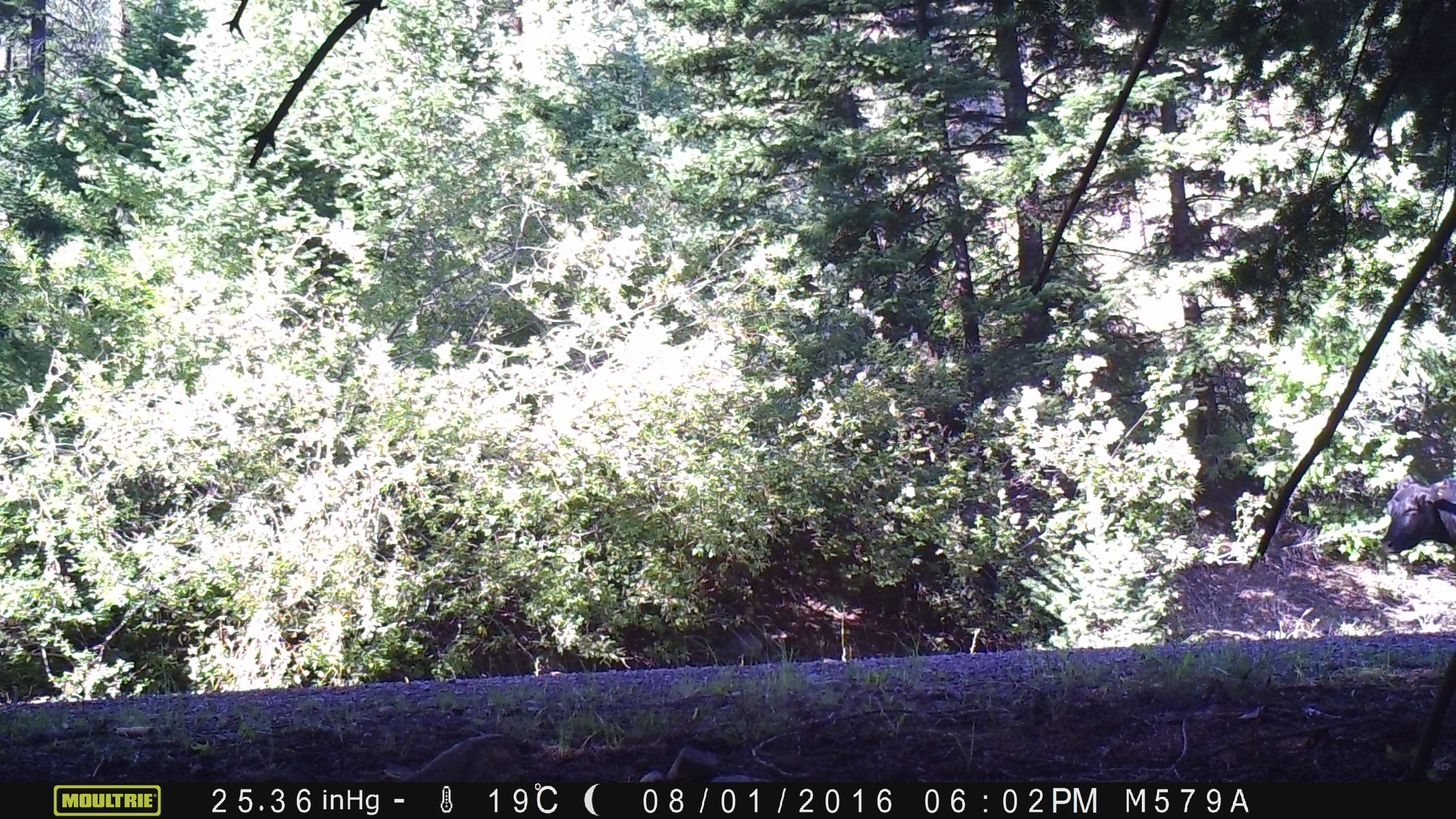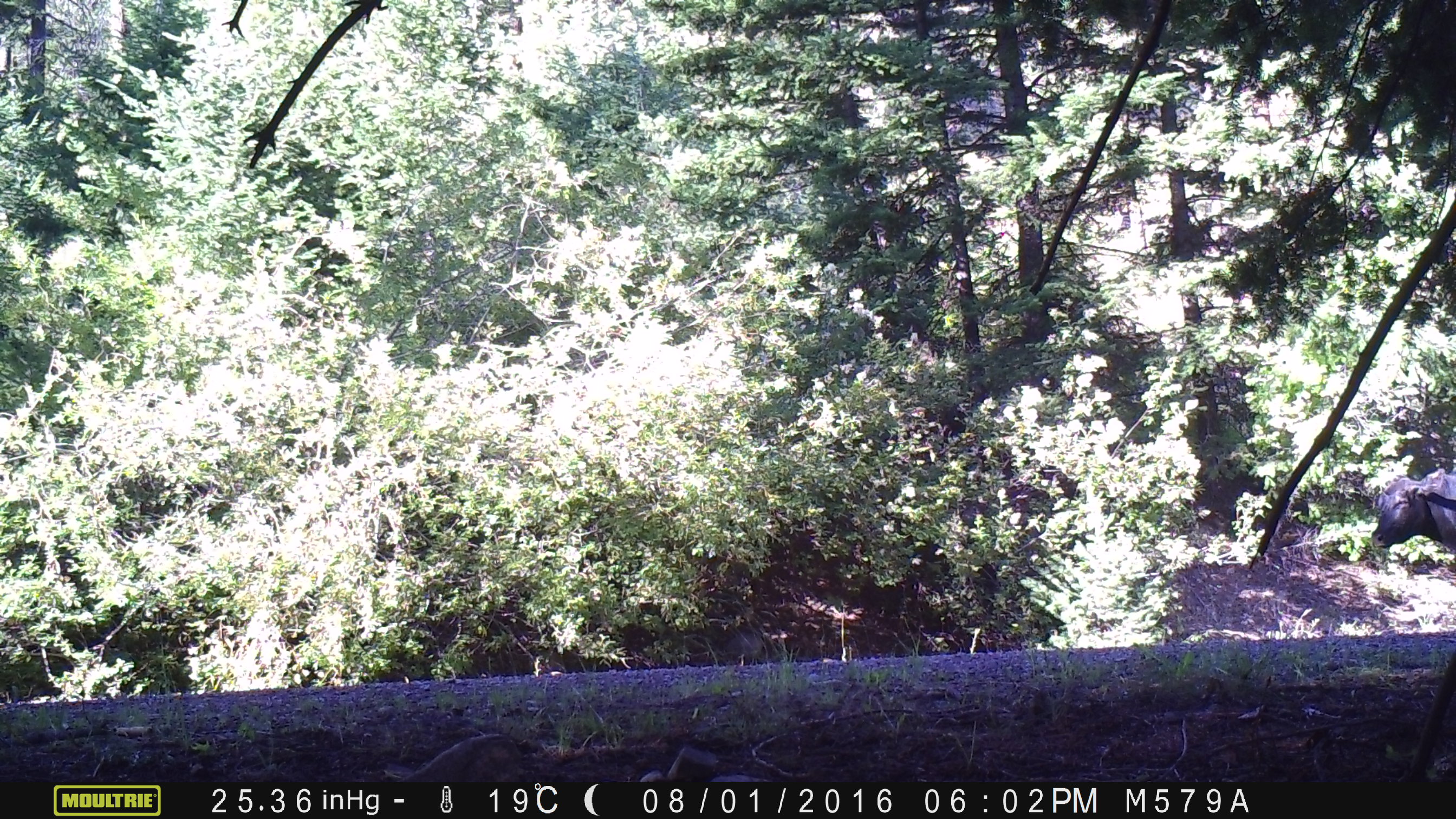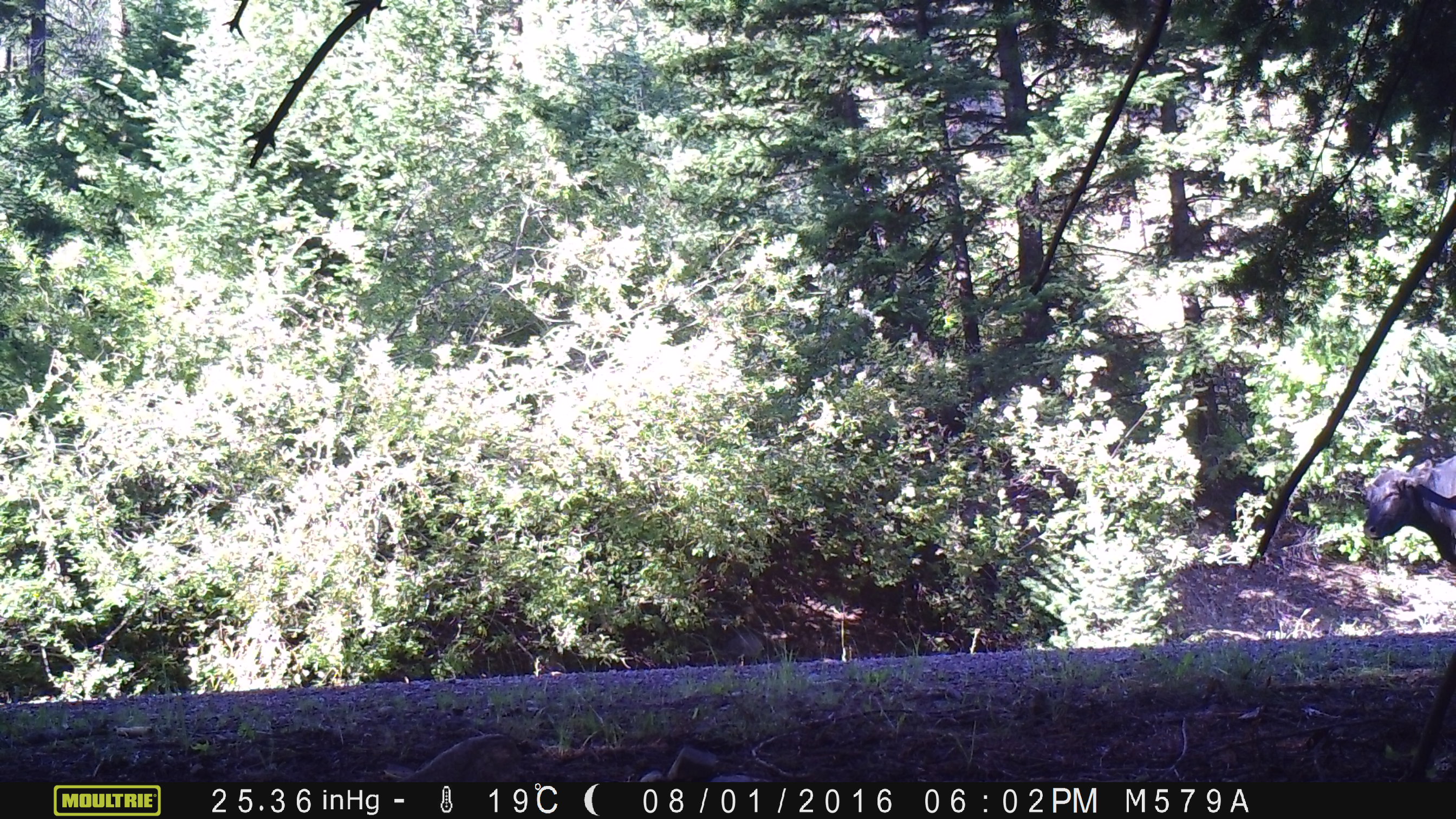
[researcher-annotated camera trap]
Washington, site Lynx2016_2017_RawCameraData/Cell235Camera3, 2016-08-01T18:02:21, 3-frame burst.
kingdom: Animalia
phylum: Chordata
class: Mammalia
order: Artiodactyla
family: Bovidae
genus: Bos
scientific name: Bos taurus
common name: domestic cattle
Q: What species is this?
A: Domestic cattle (Bos taurus).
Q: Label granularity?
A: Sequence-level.